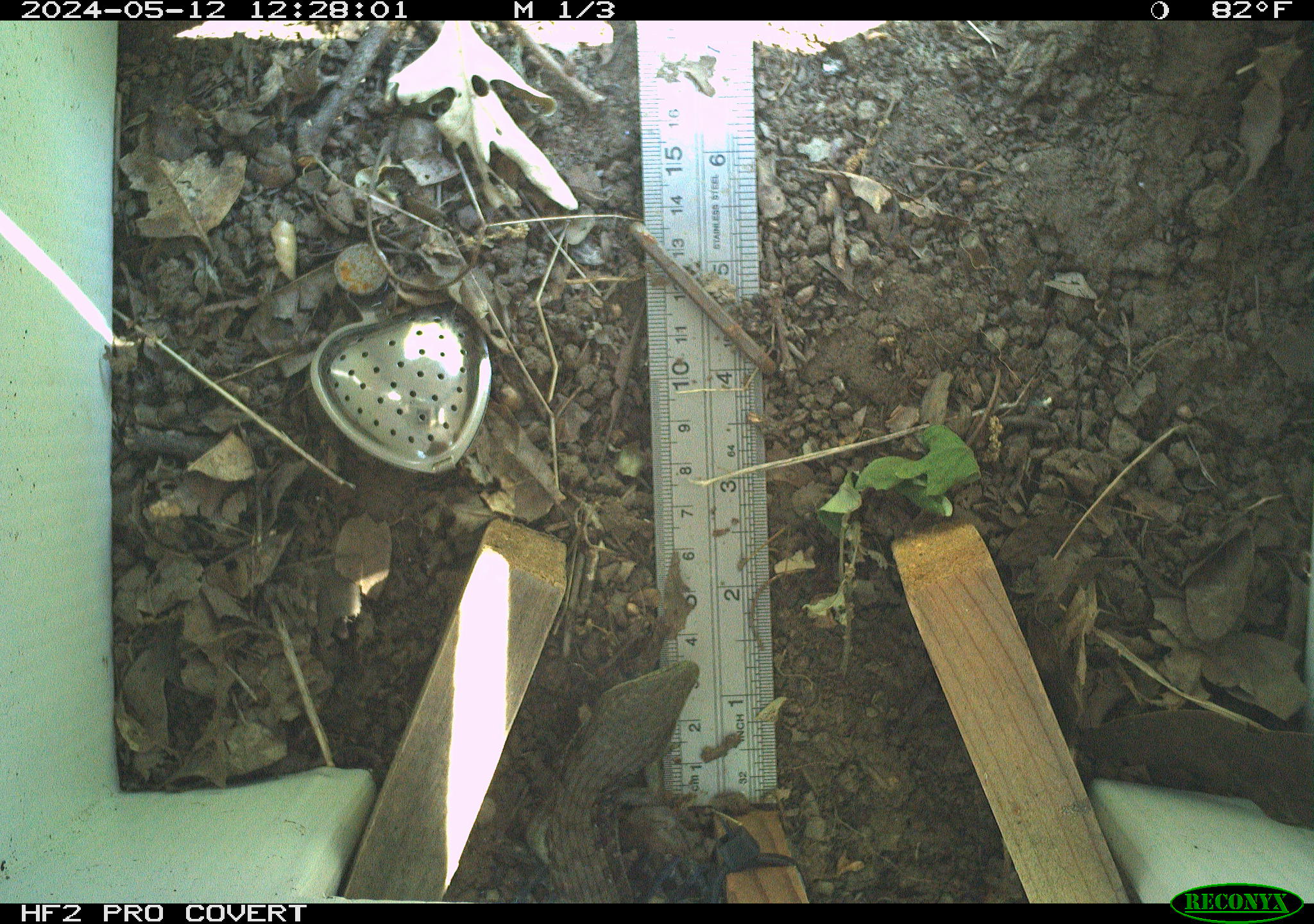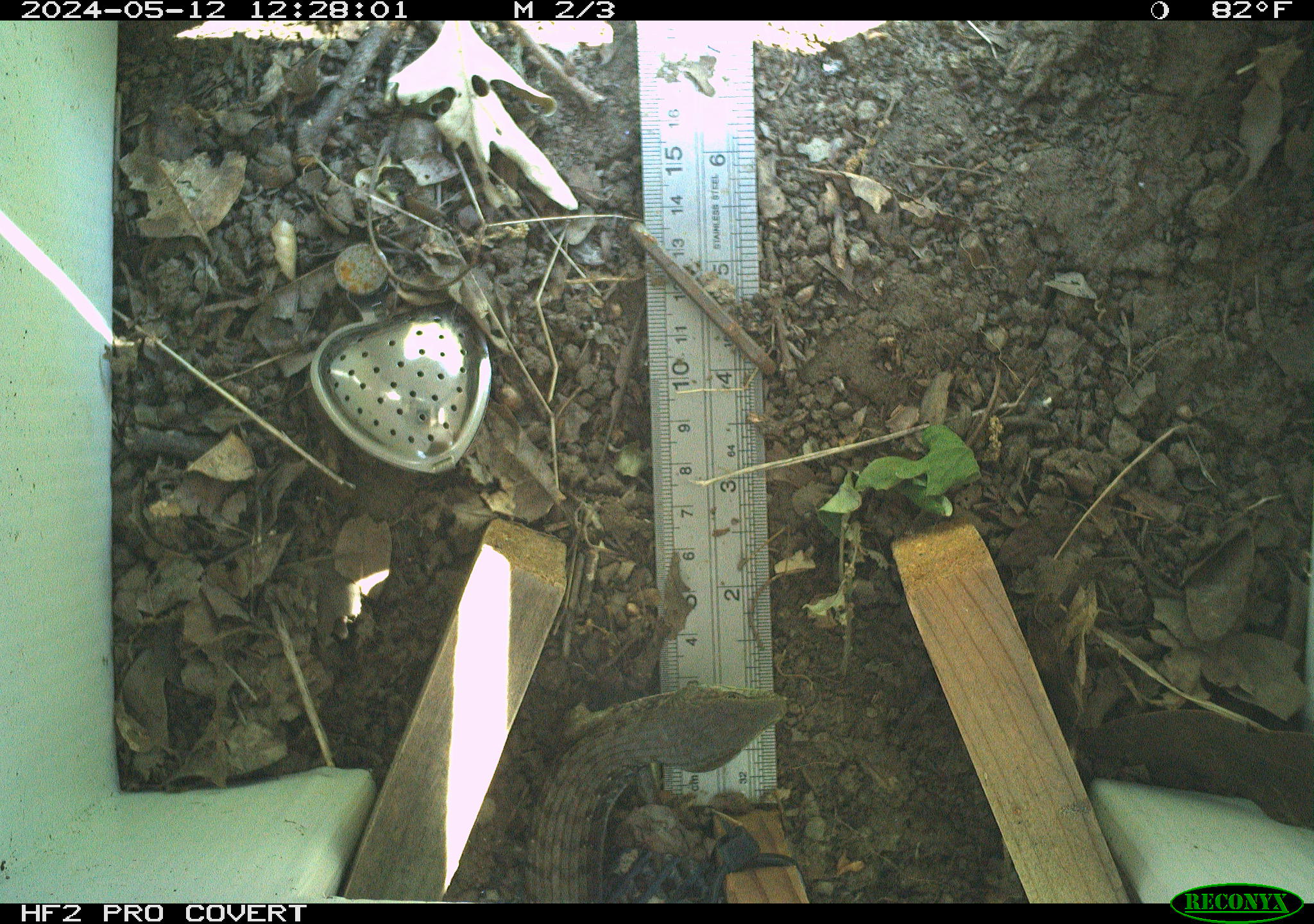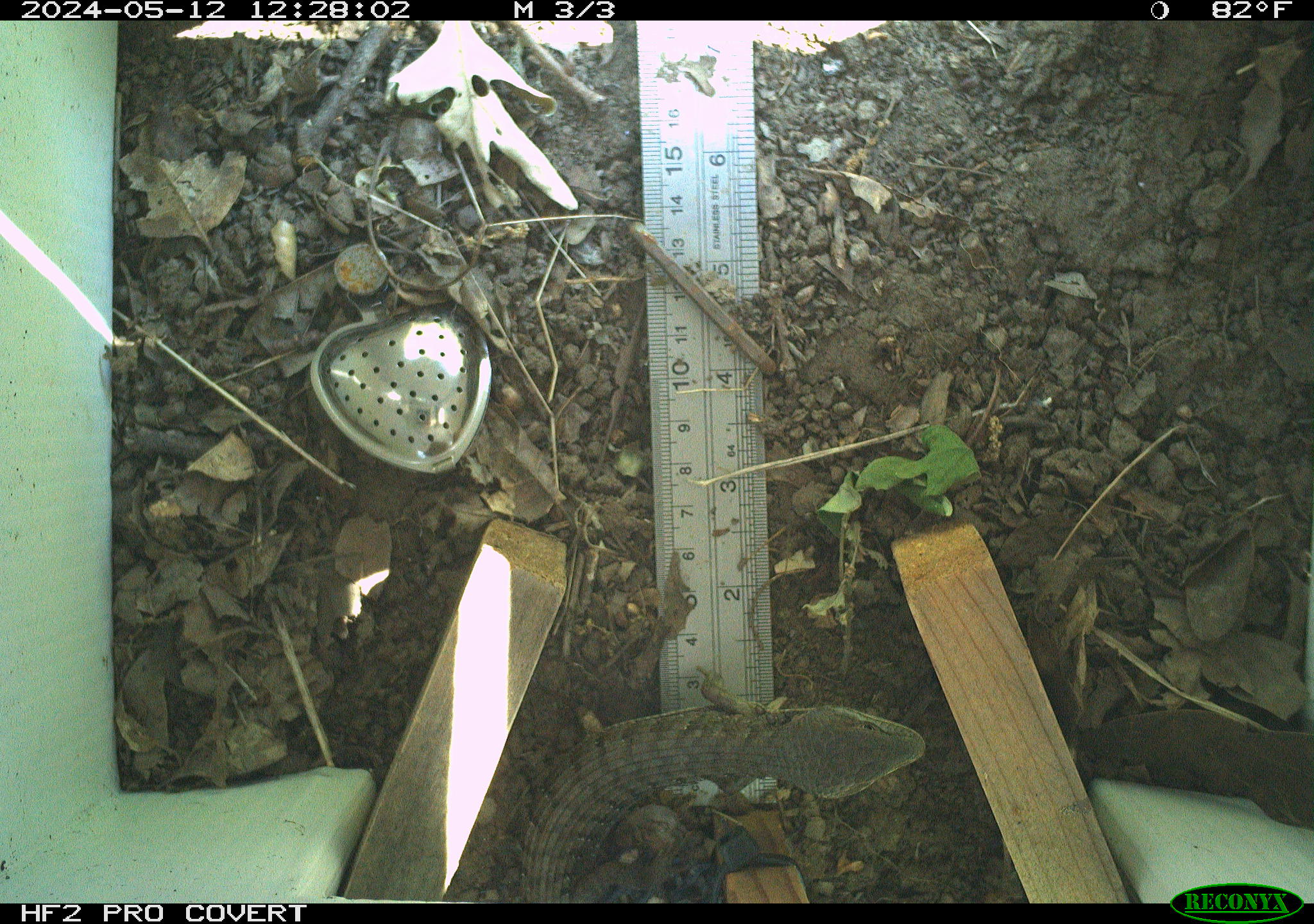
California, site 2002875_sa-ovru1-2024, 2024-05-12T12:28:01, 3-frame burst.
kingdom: Animalia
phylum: Chordata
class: Reptilia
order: Squamata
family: Anguidae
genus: Elgaria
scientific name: Elgaria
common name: alligator lizards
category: elgaria species